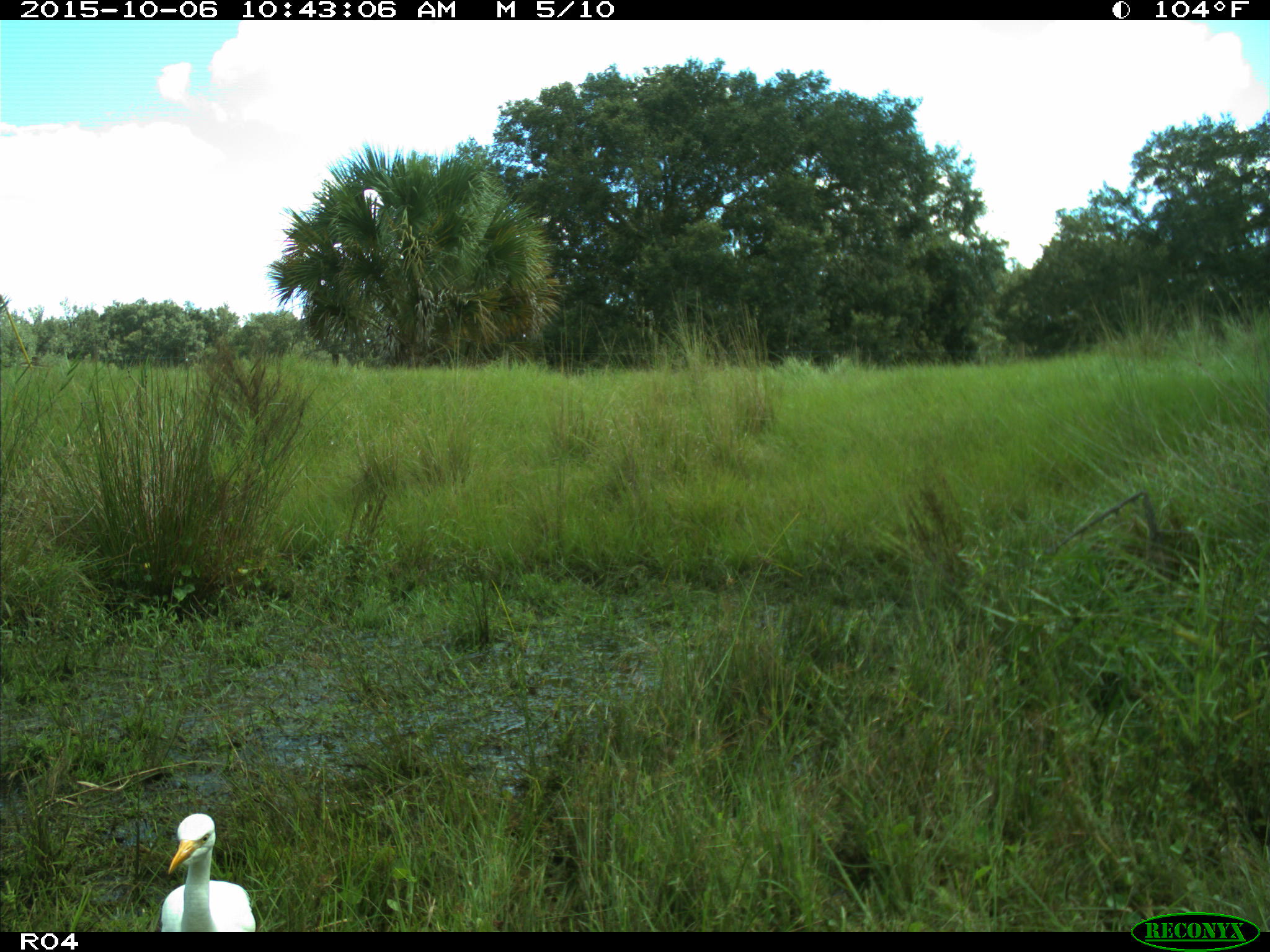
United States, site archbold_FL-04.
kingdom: Animalia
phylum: Chordata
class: Aves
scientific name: Aves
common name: birds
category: unidentified bird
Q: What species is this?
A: Unidentified bird (birds) (Aves).